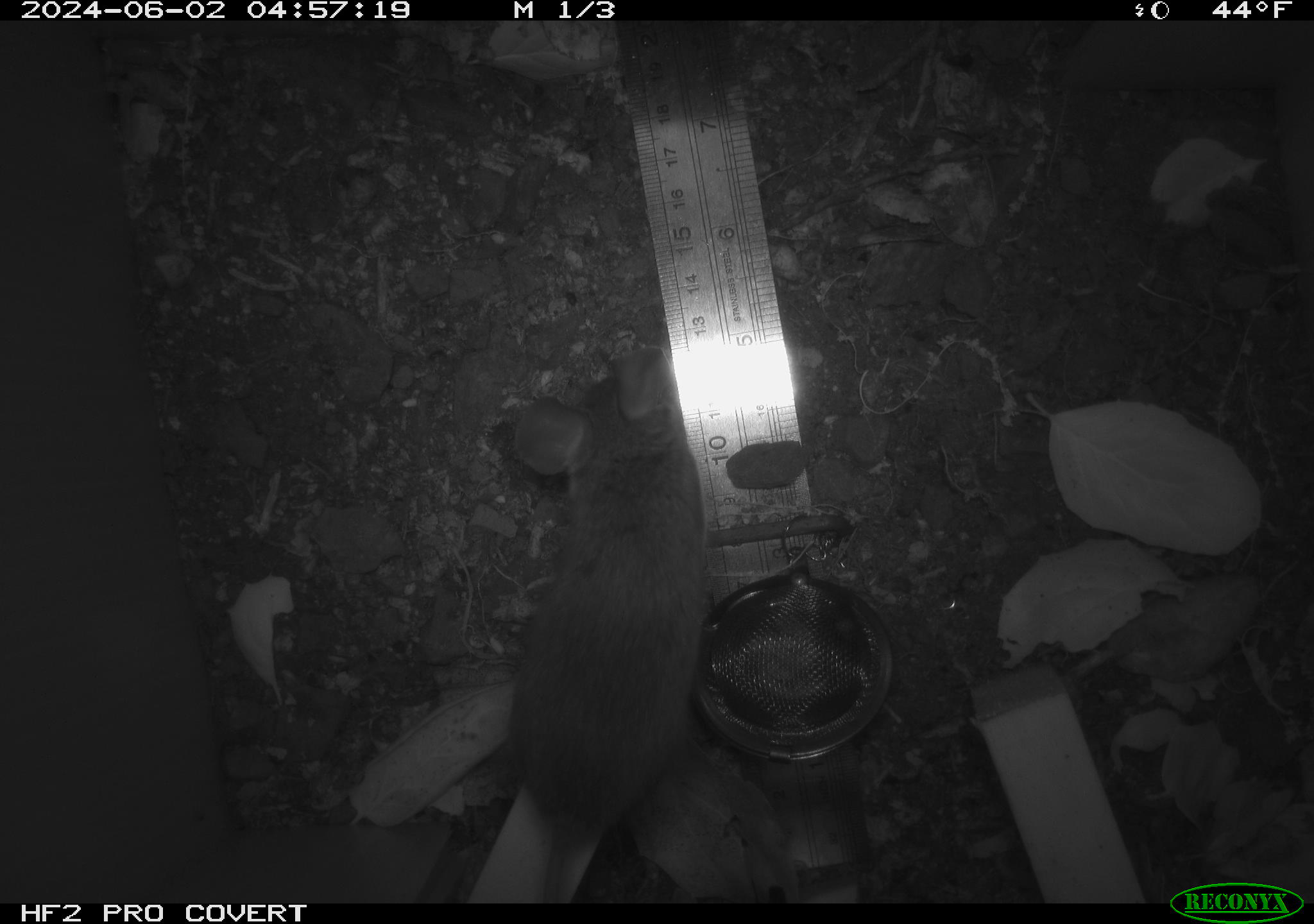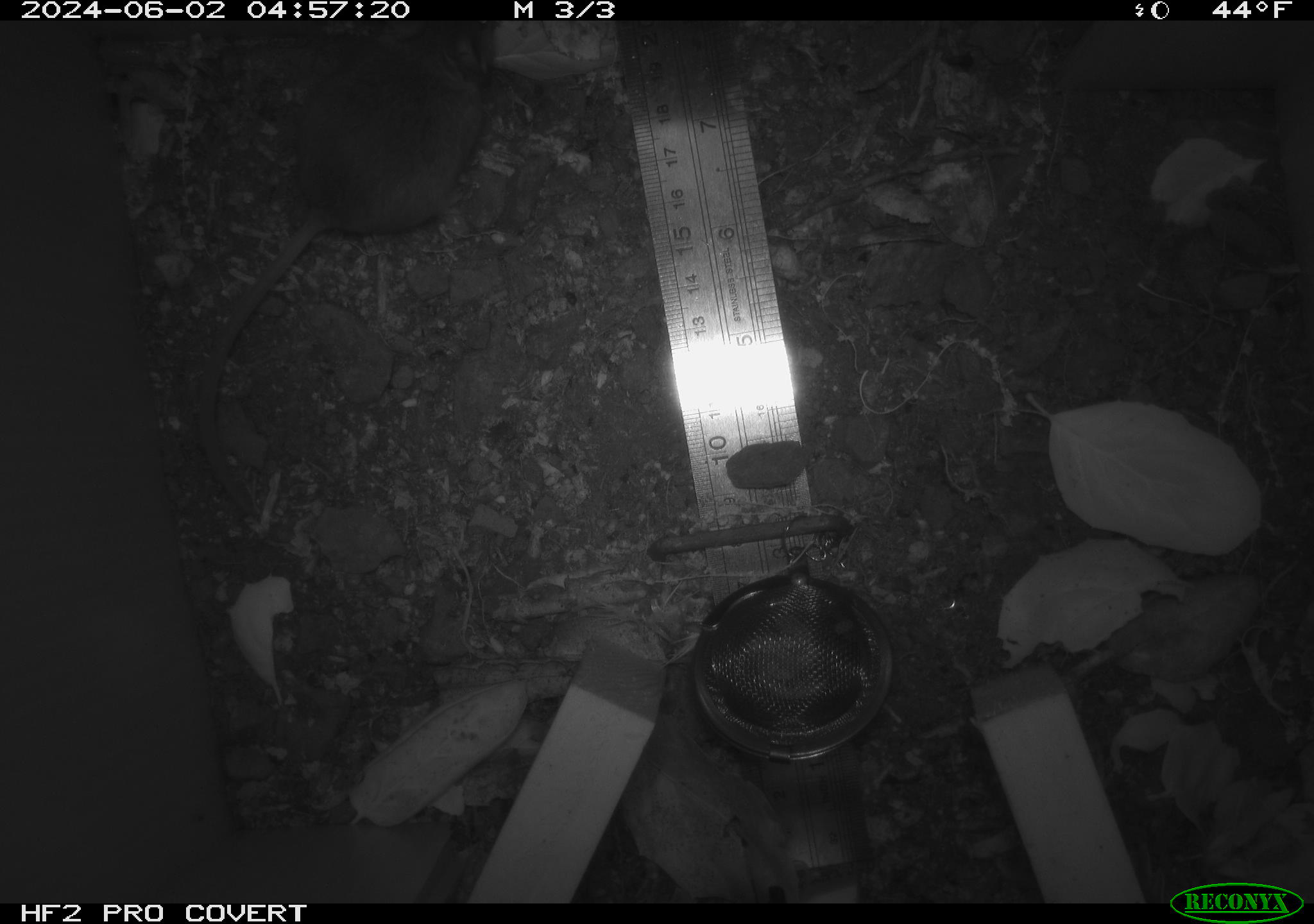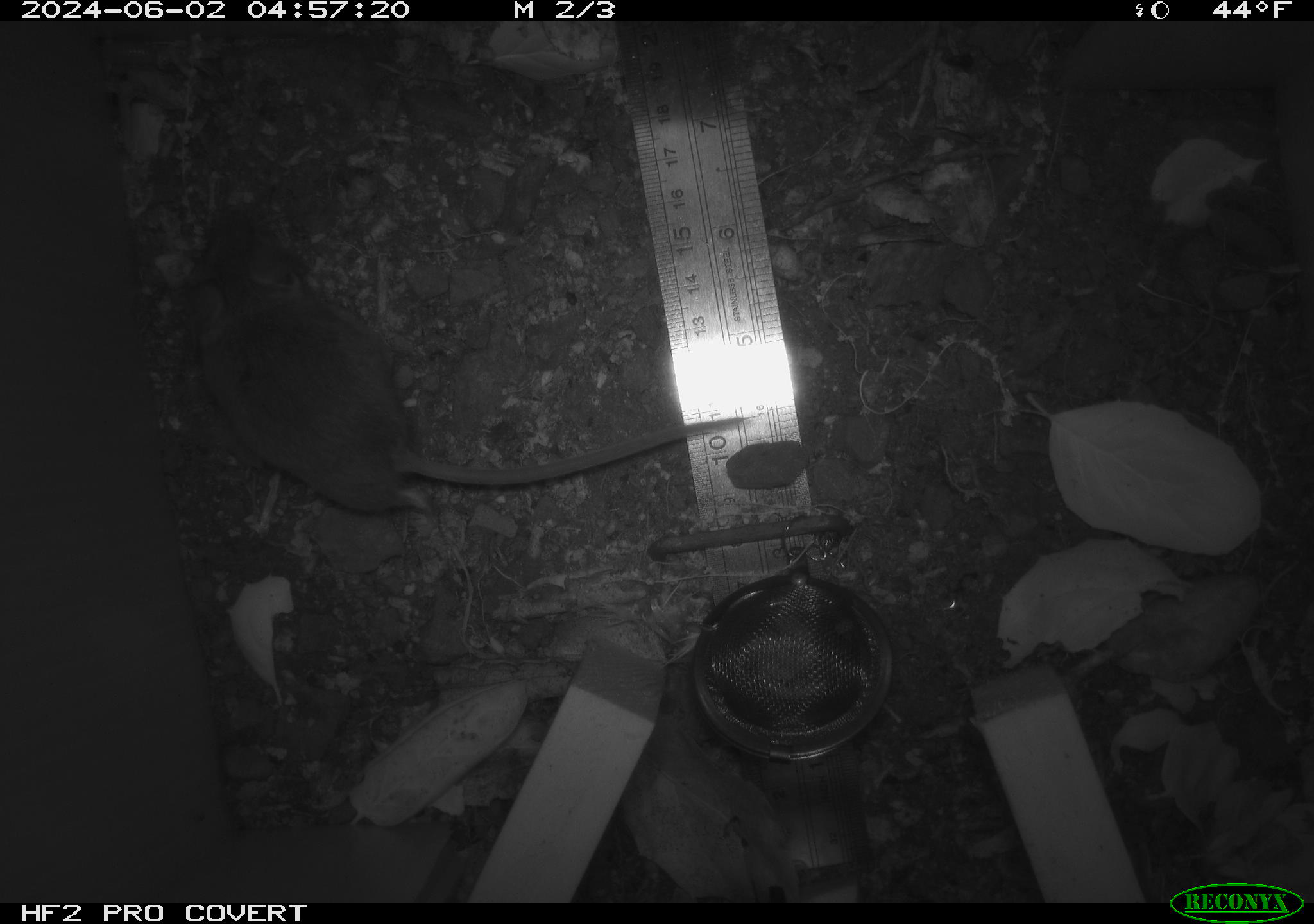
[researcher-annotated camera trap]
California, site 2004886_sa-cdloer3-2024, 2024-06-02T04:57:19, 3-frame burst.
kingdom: Animalia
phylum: Chordata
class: Mammalia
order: Rodentia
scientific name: Rodentia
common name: rodent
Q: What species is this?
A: Rodent (Rodentia).